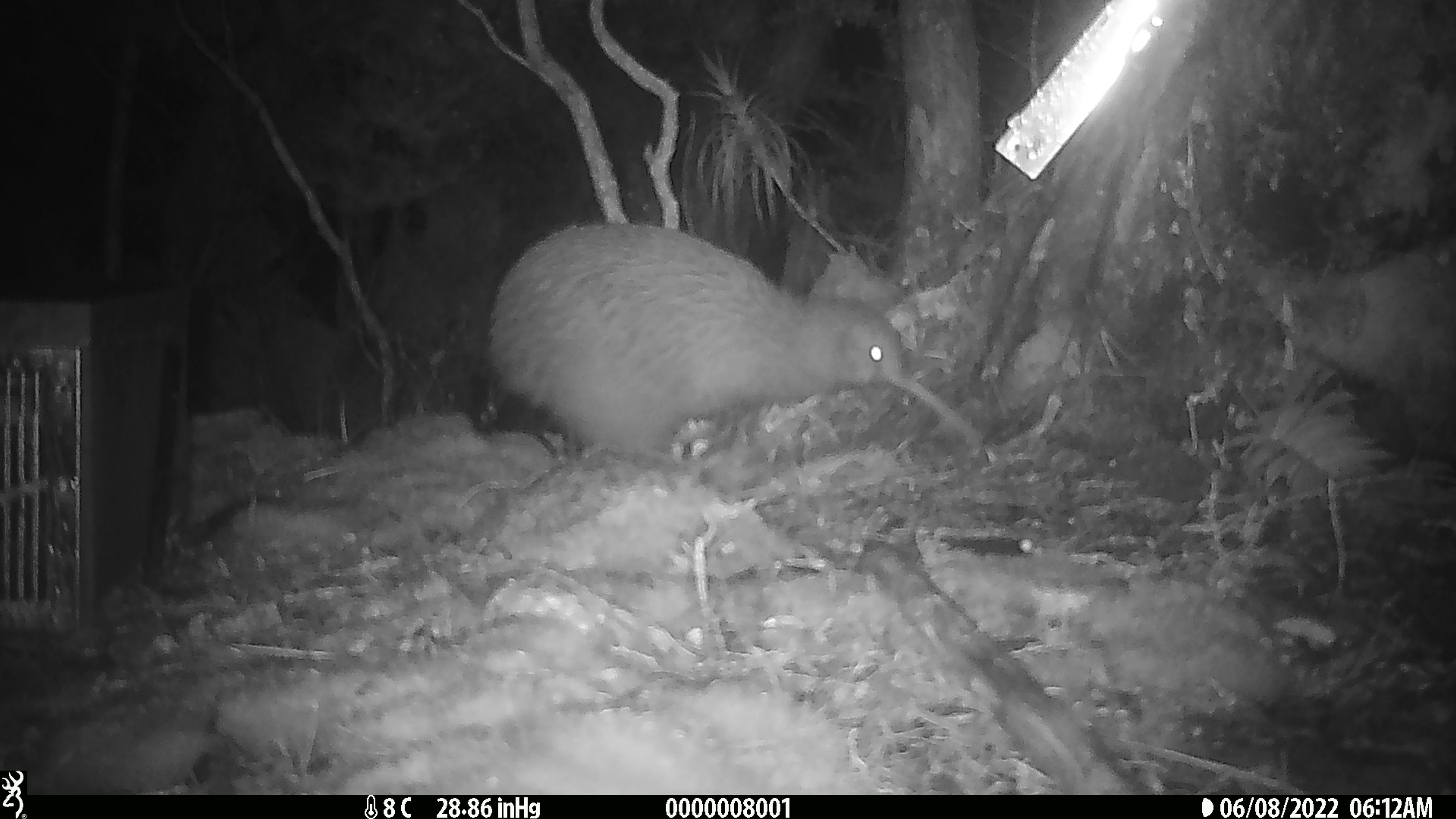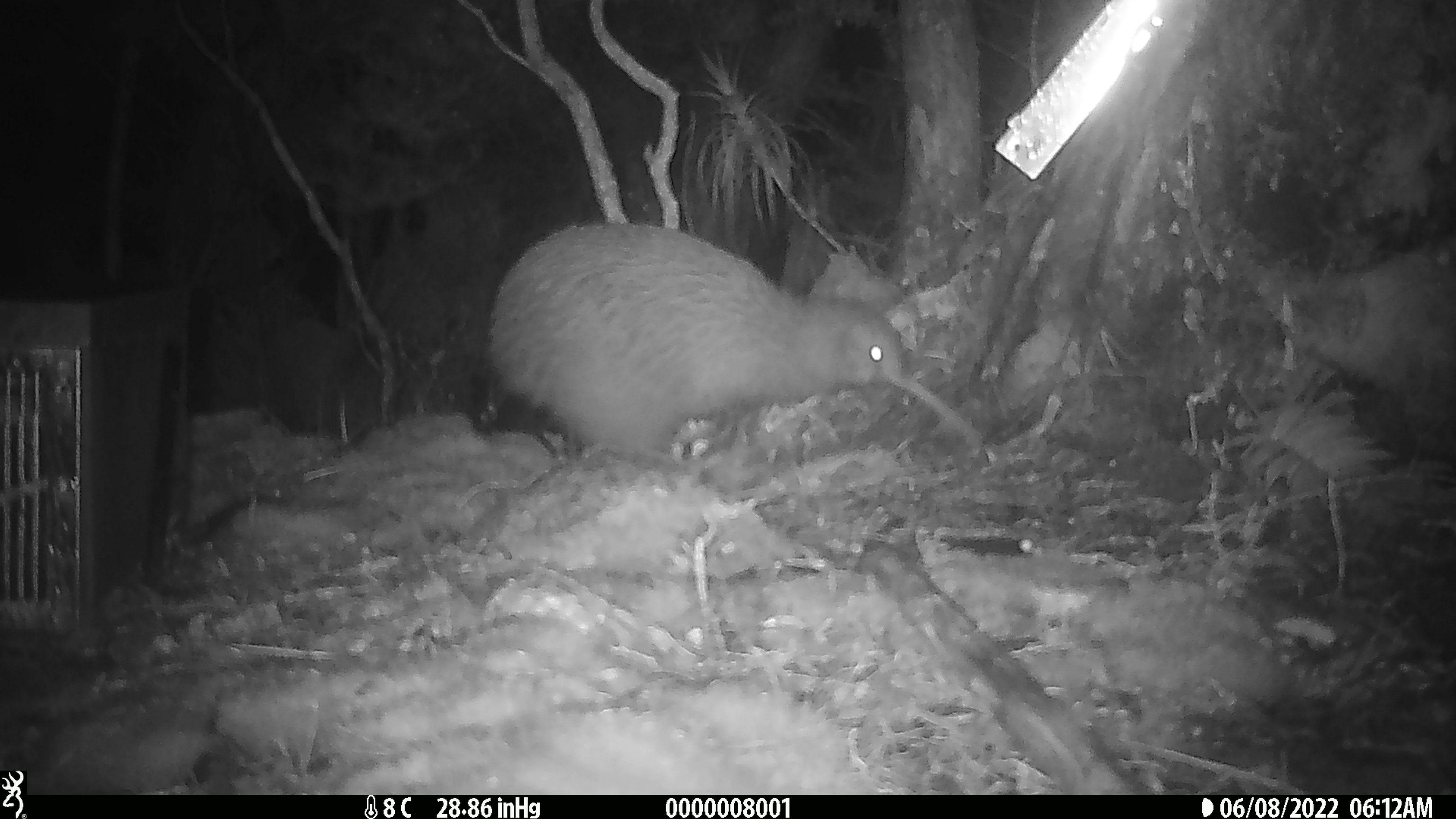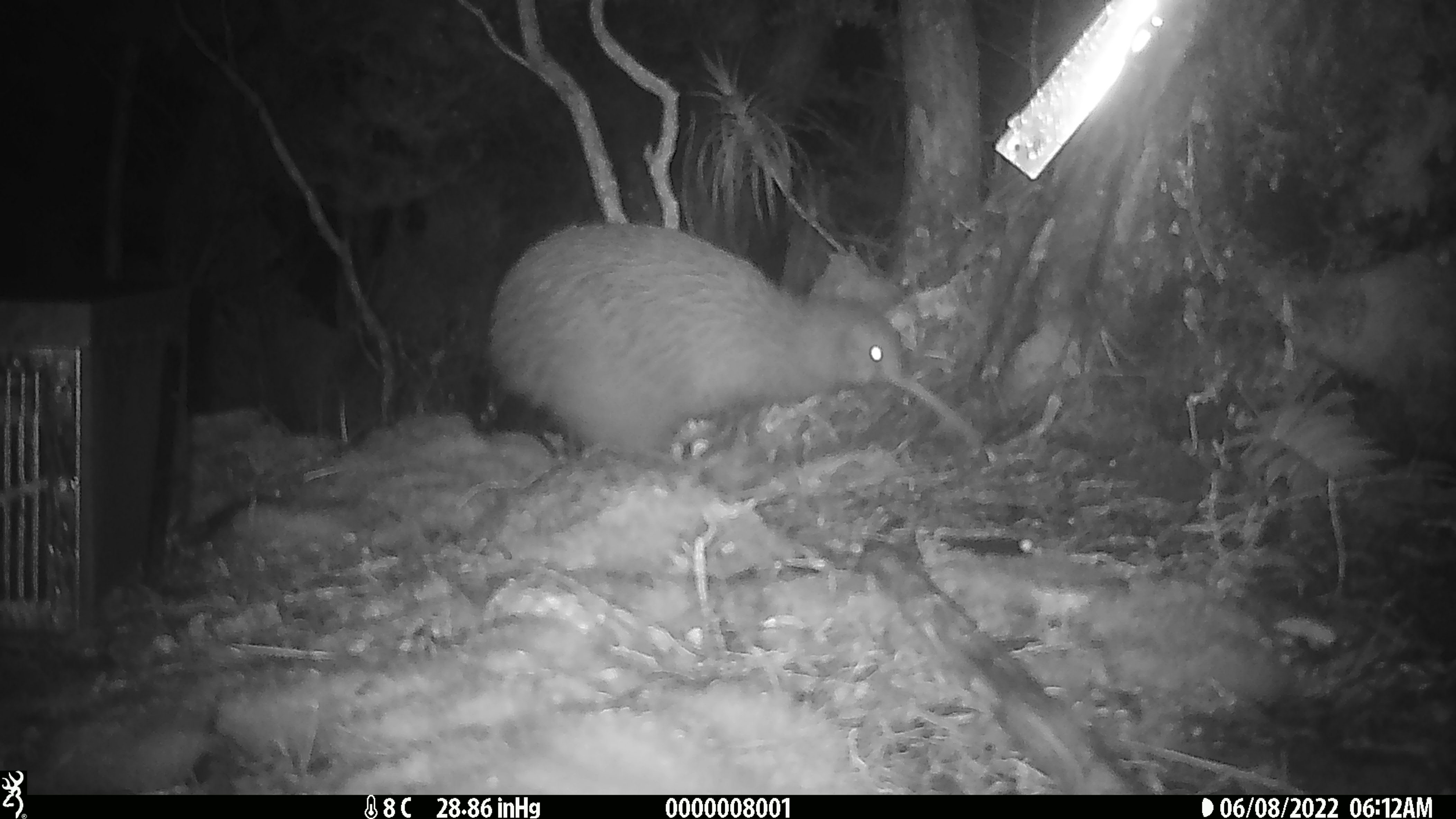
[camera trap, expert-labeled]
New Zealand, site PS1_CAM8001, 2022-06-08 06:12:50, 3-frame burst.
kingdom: Animalia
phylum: Chordata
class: Aves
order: Apterygiformes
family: Apterygidae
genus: Apteryx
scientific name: Apteryx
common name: kiwi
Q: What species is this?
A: Kiwi (Apteryx).